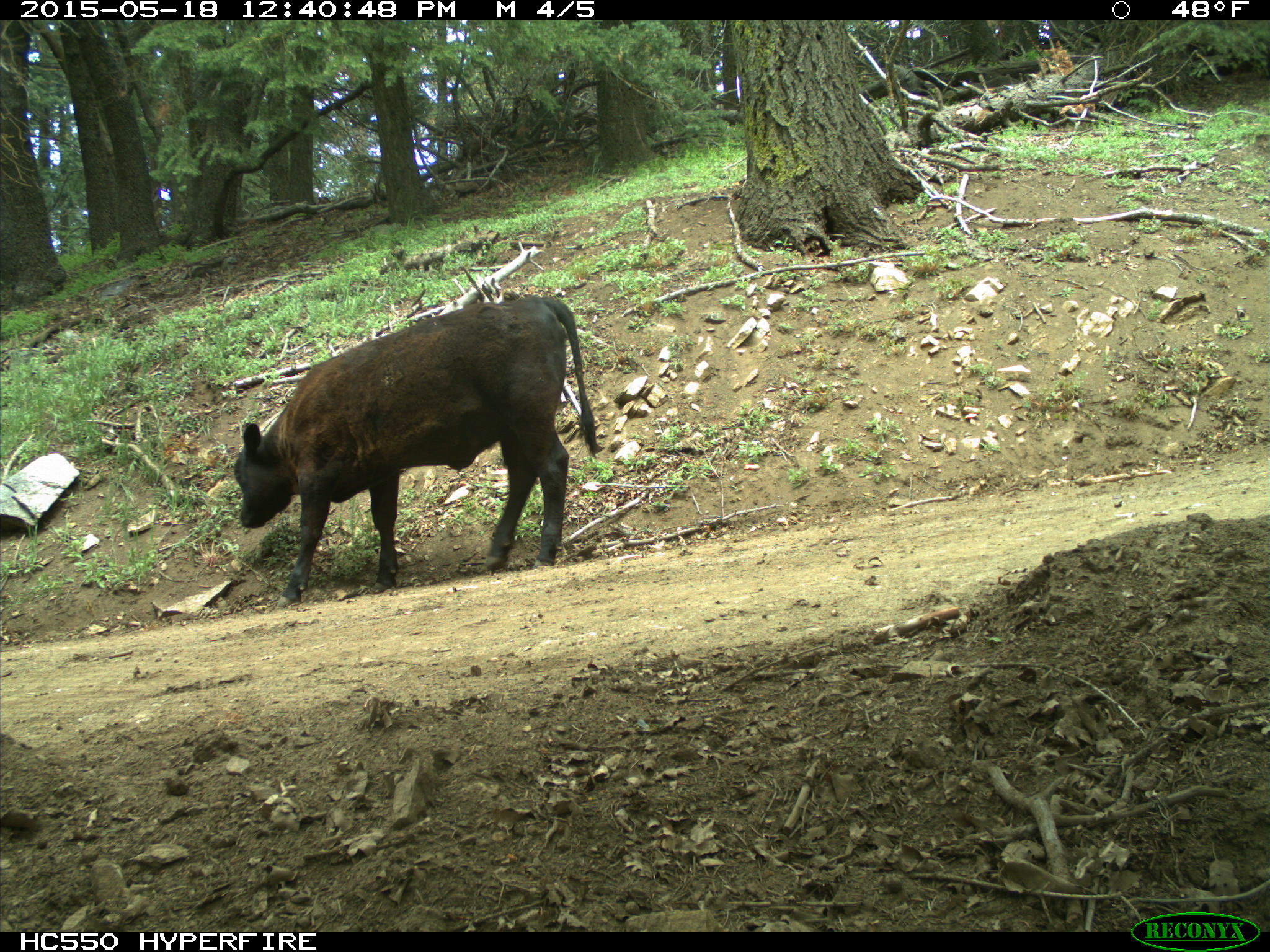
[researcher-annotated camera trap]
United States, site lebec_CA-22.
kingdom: Animalia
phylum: Chordata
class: Mammalia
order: Artiodactyla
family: Bovidae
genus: Bos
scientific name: Bos taurus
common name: domestic cow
Bos taurus (domestic cow).